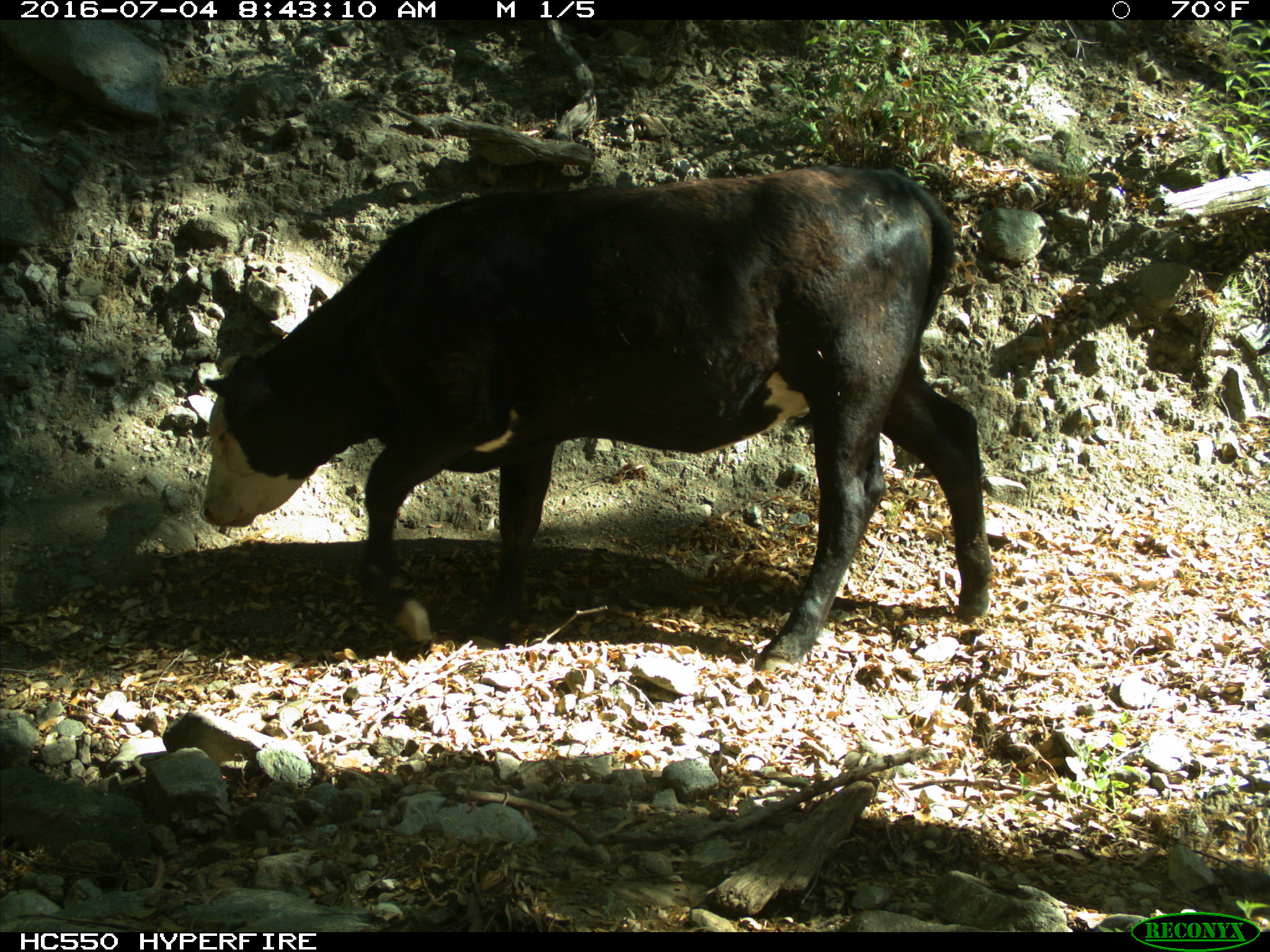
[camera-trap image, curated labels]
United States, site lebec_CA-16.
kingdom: Animalia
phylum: Chordata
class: Mammalia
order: Artiodactyla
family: Bovidae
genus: Bos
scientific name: Bos taurus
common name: domestic cow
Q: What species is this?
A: Bos taurus (domestic cow).